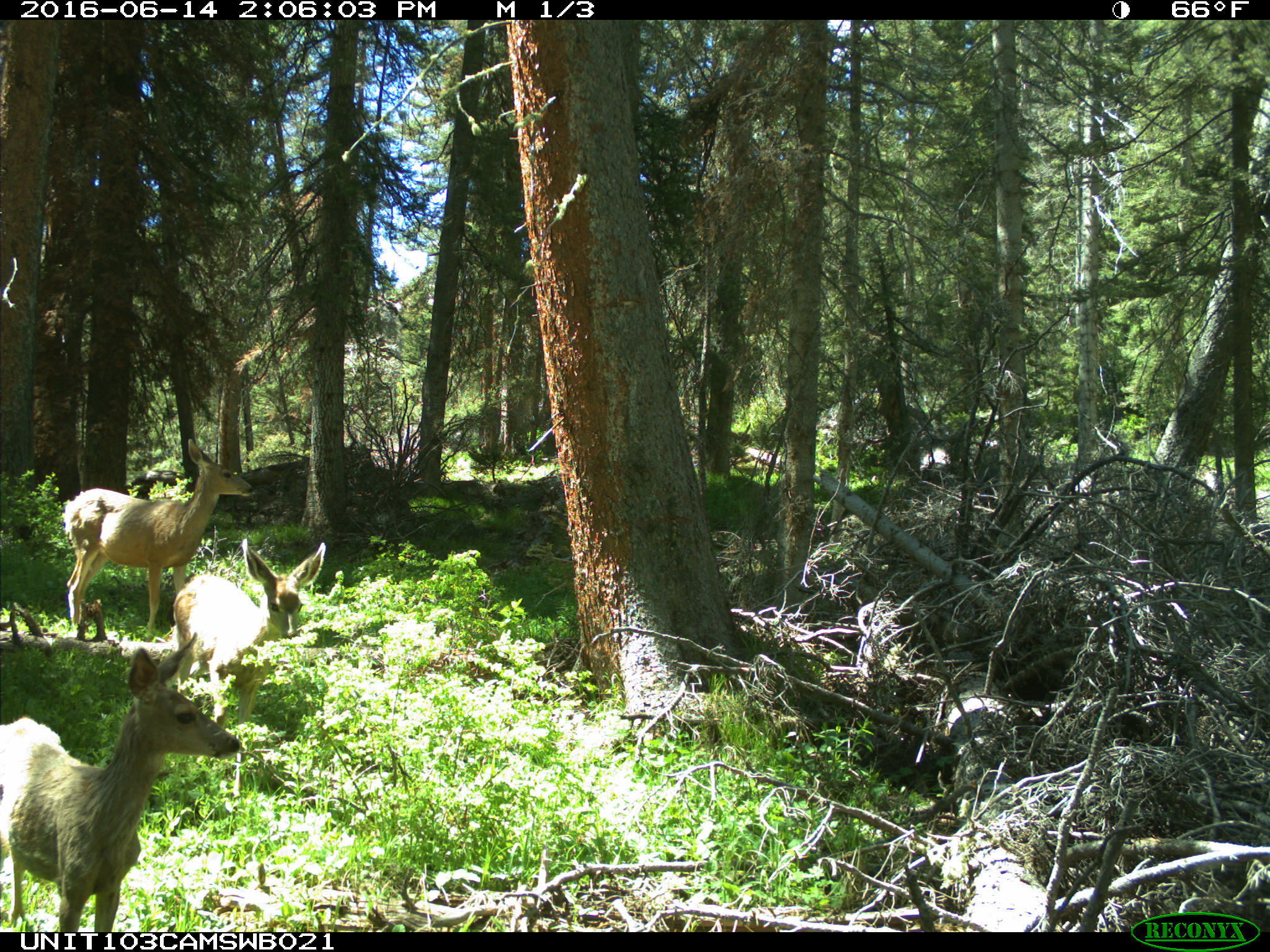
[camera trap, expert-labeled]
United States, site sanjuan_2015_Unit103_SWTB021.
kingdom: Animalia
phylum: Chordata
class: Mammalia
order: Artiodactyla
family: Cervidae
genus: Odocoileus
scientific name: Odocoileus hemionus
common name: mule deer